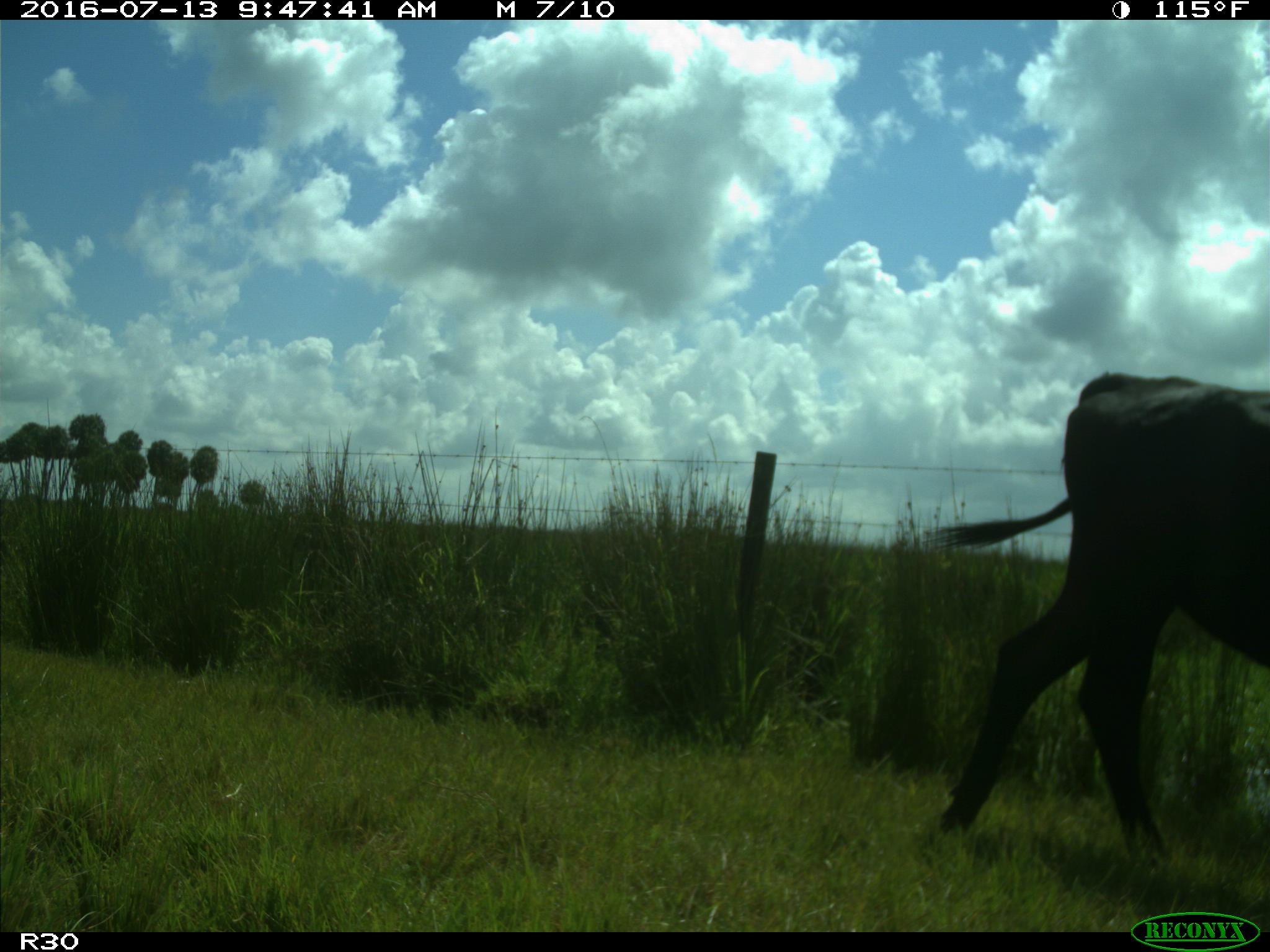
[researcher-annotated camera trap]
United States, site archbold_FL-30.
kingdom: Animalia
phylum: Chordata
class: Mammalia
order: Artiodactyla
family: Bovidae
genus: Bos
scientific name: Bos taurus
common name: domestic cow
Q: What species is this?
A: Bos taurus (domestic cow).